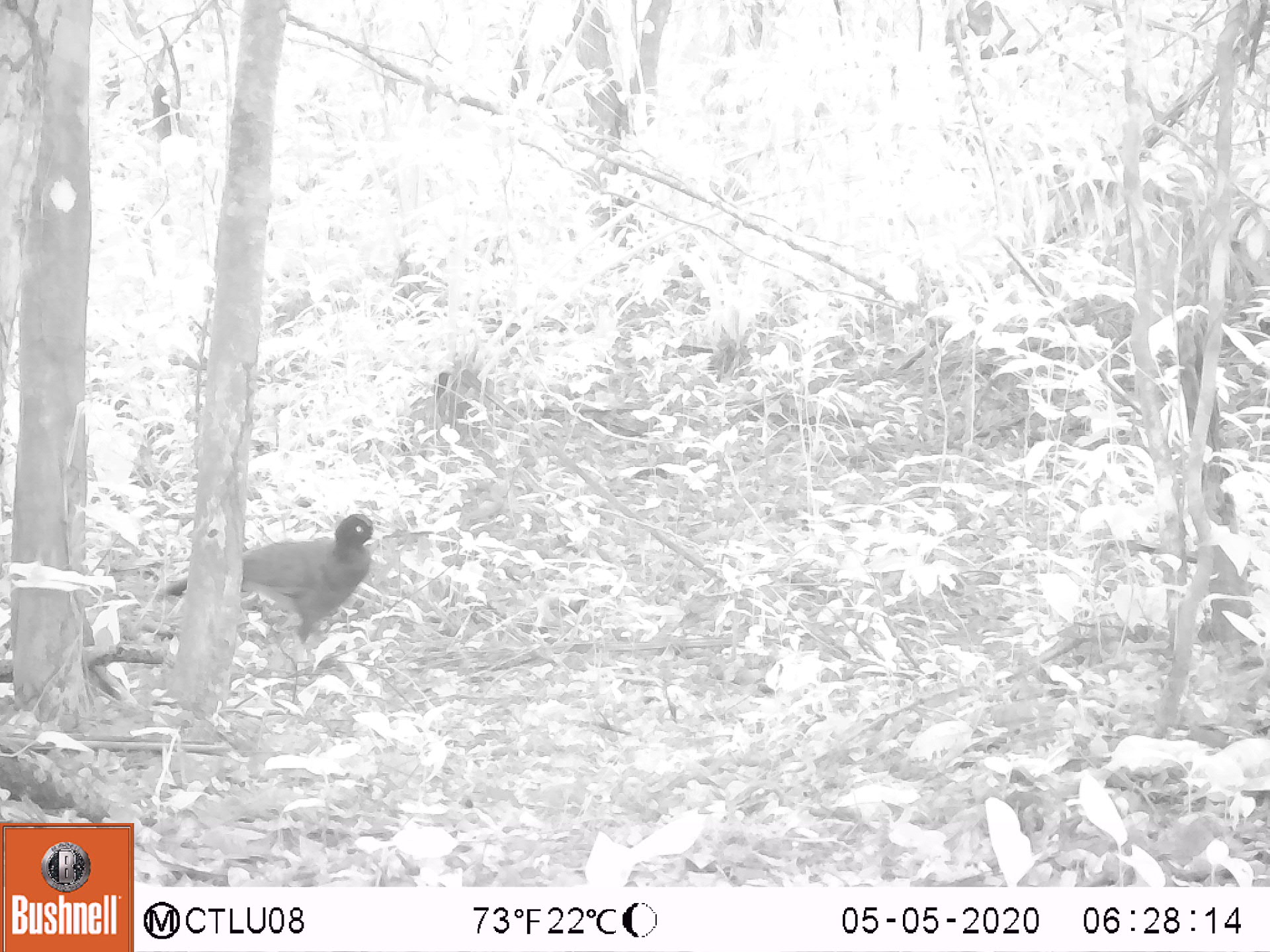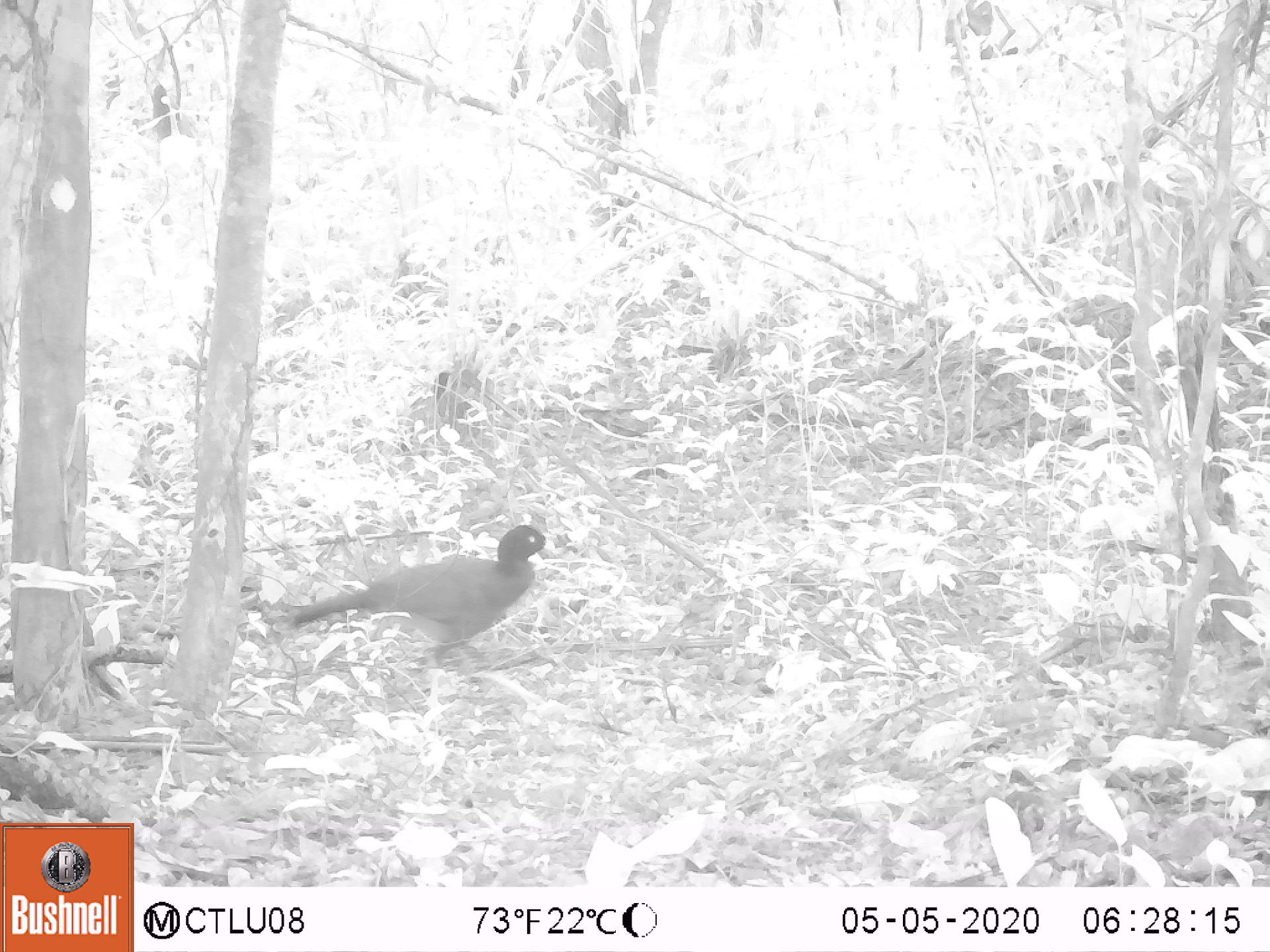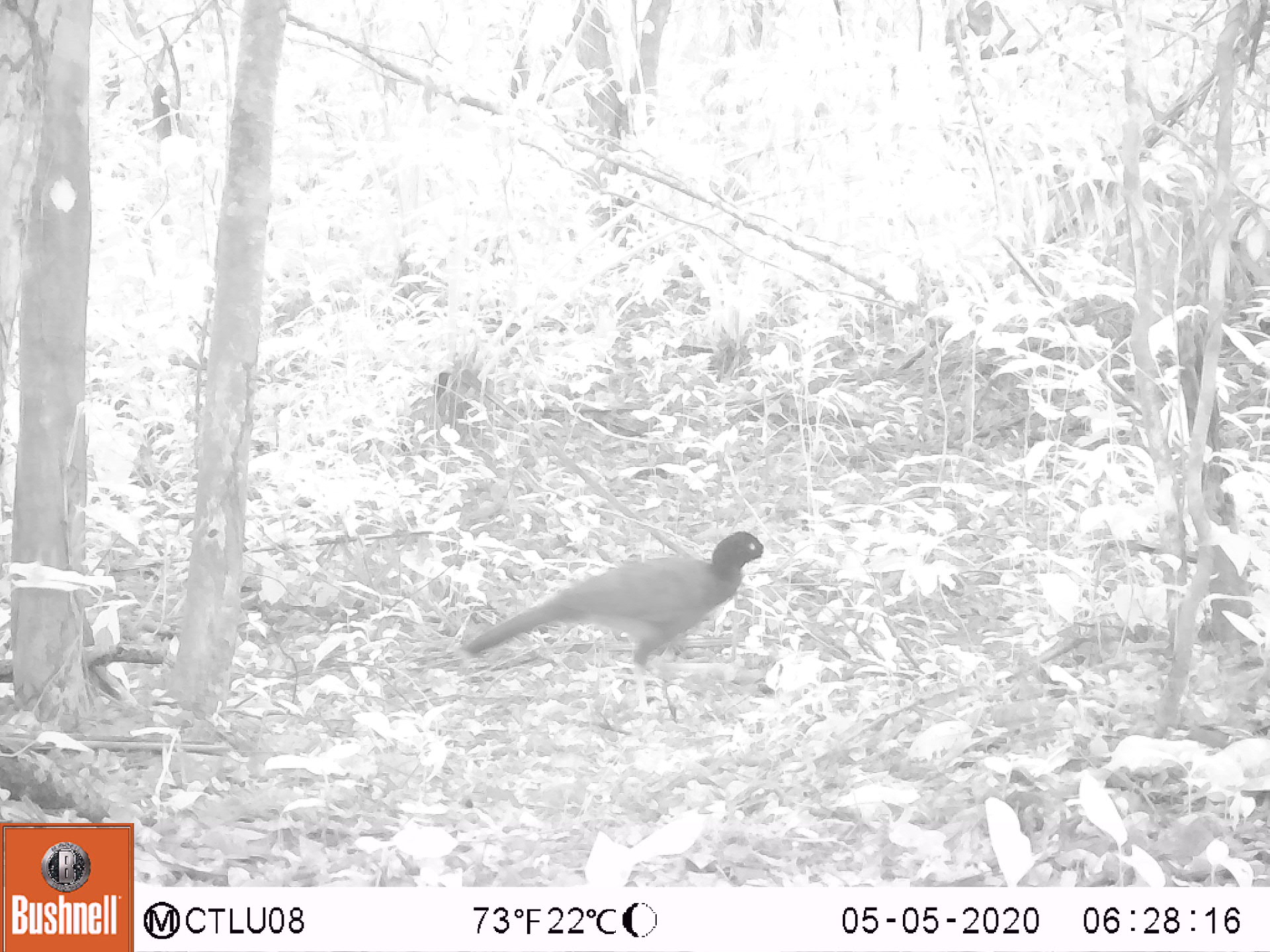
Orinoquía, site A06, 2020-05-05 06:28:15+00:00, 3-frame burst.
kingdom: Animalia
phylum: Chordata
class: Aves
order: Galliformes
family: Cracidae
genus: Mitu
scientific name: Mitu salvini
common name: salvin's currasow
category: salvins curassow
Salvins curassow (salvin's currasow) (Mitu salvini).